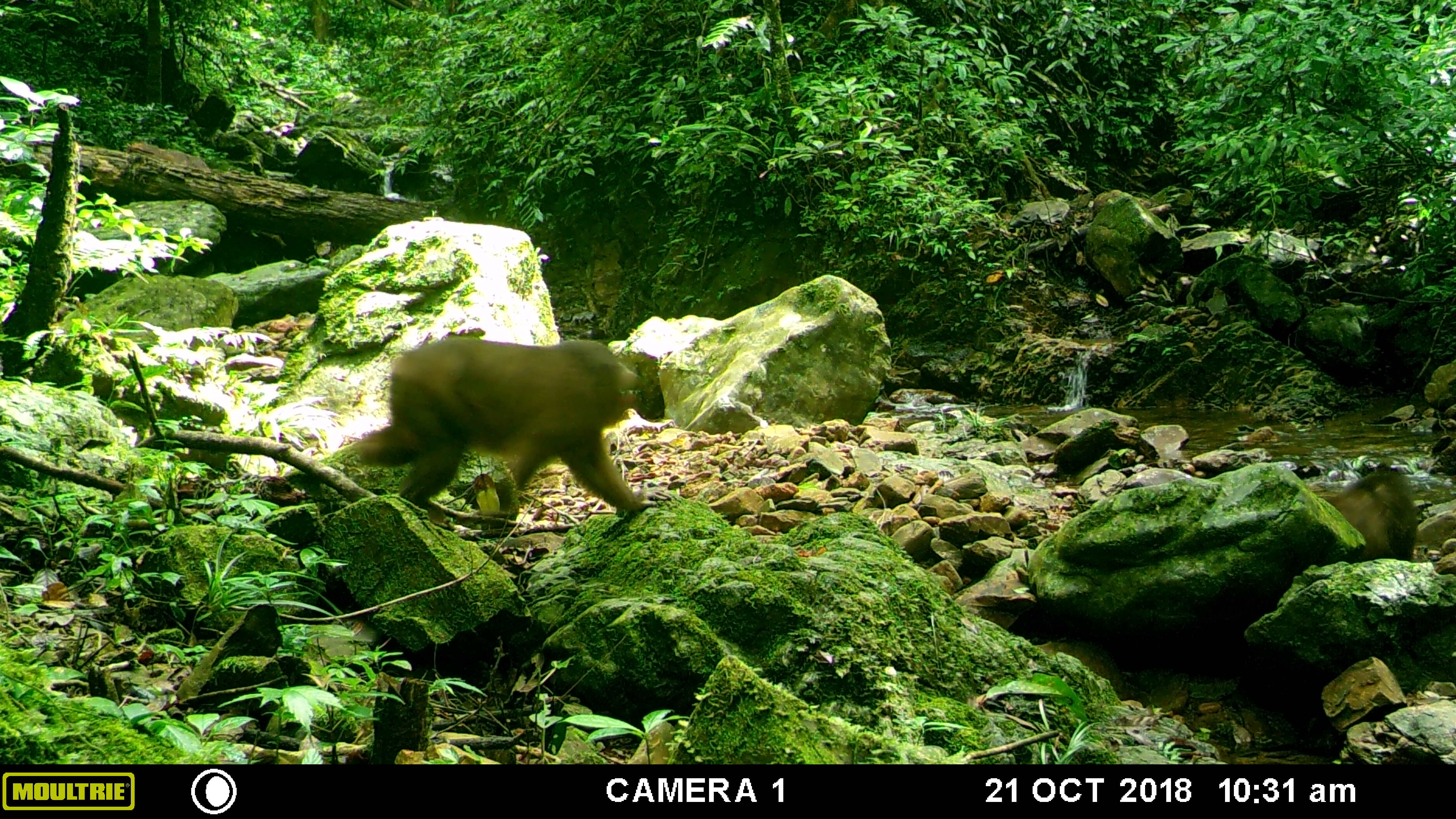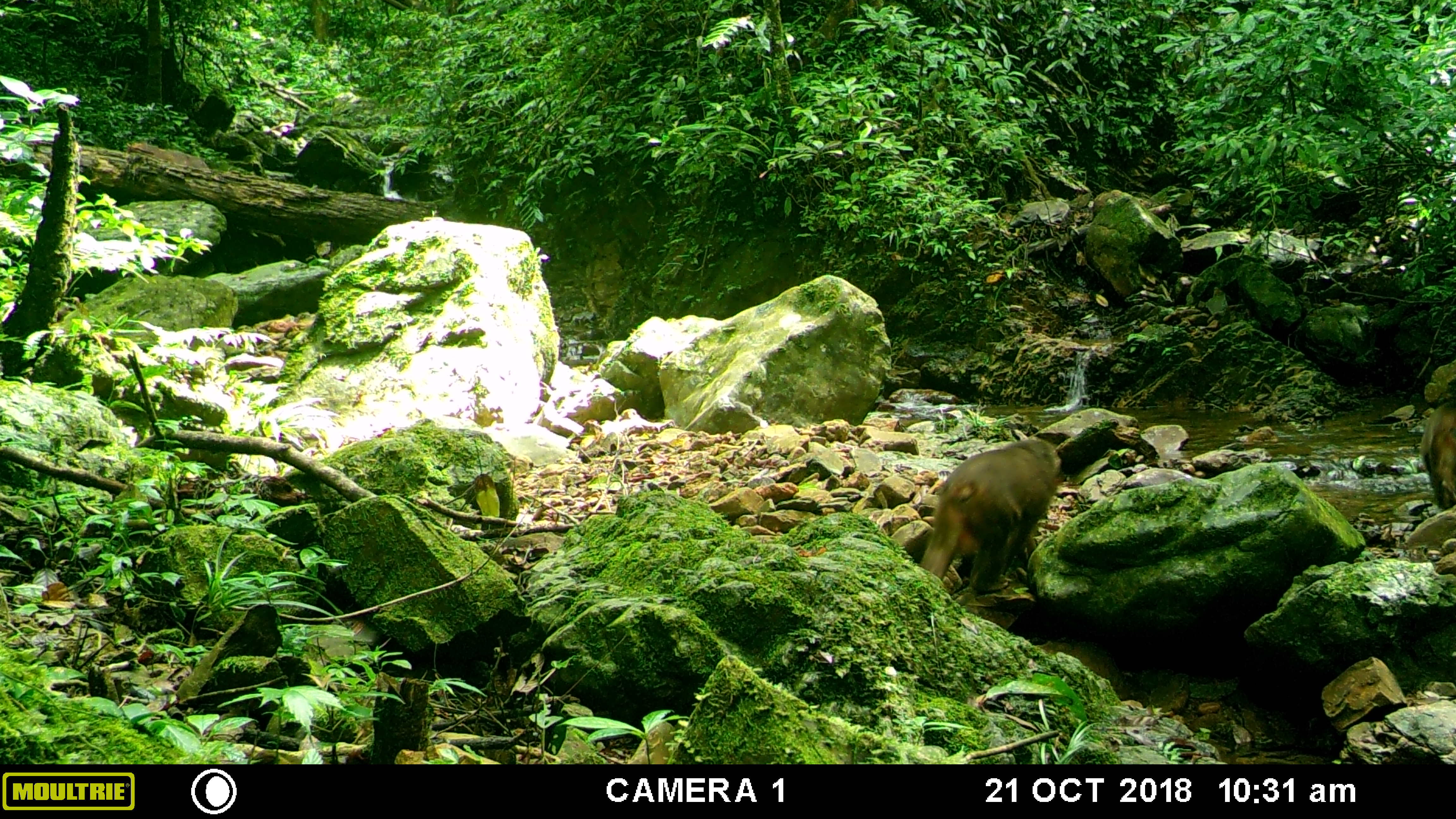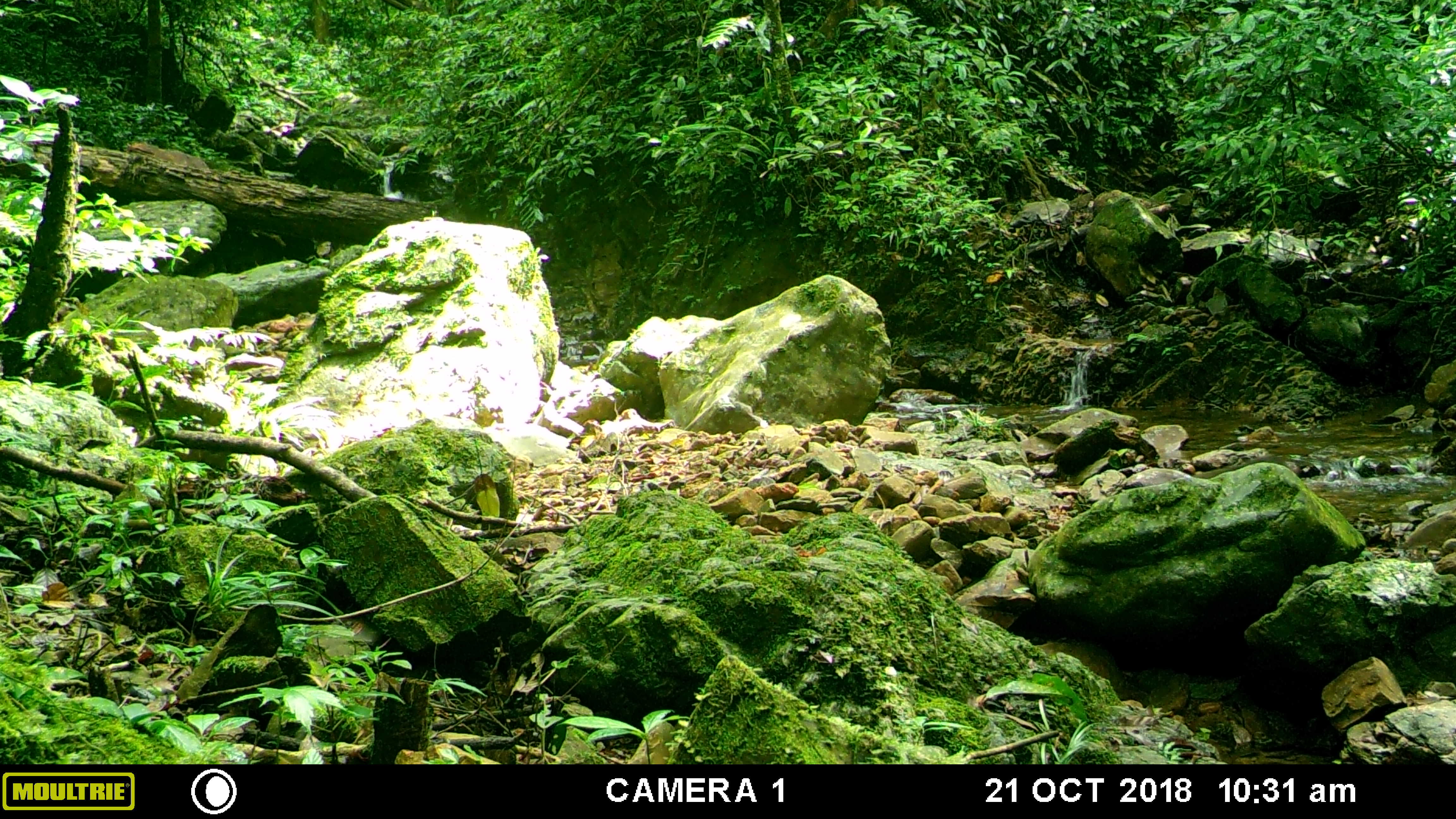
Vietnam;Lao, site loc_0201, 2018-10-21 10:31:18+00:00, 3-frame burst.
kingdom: Animalia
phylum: Chordata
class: Mammalia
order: Primates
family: Cercopithecidae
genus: Macaca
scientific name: Macaca arctoides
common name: stump-tailed macaque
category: stump tailed macaque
Stump tailed macaque (stump-tailed macaque) (Macaca arctoides). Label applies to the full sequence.